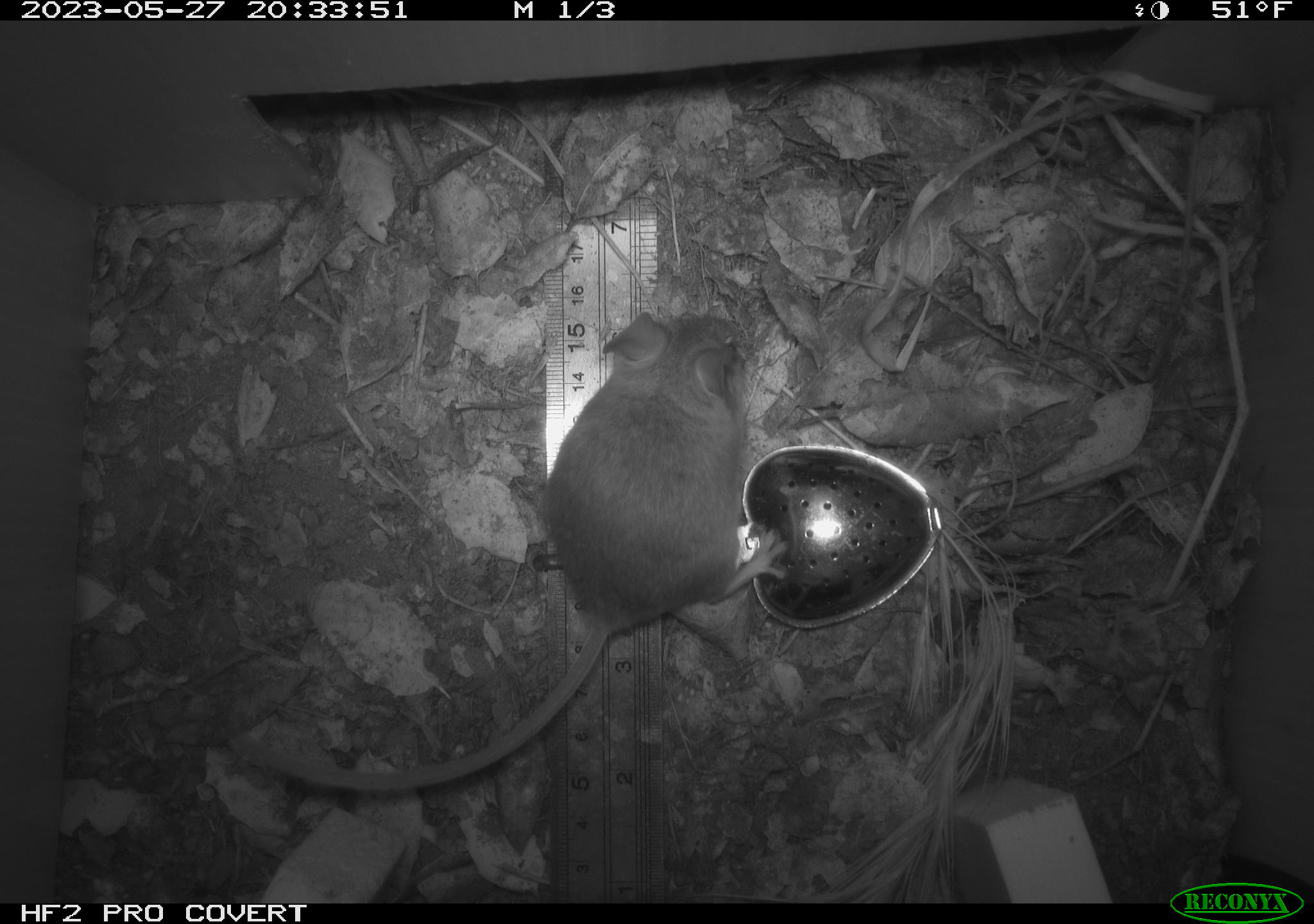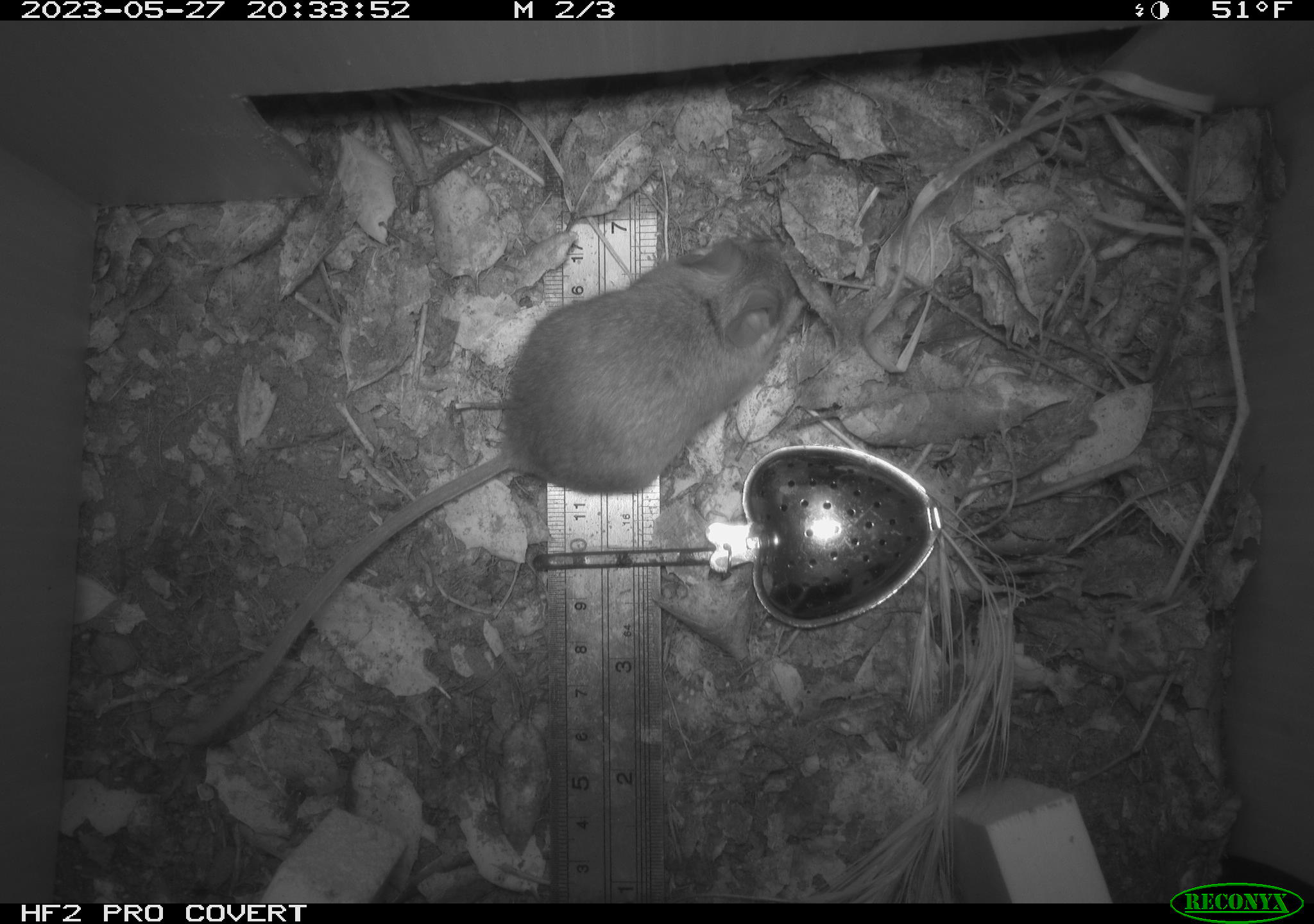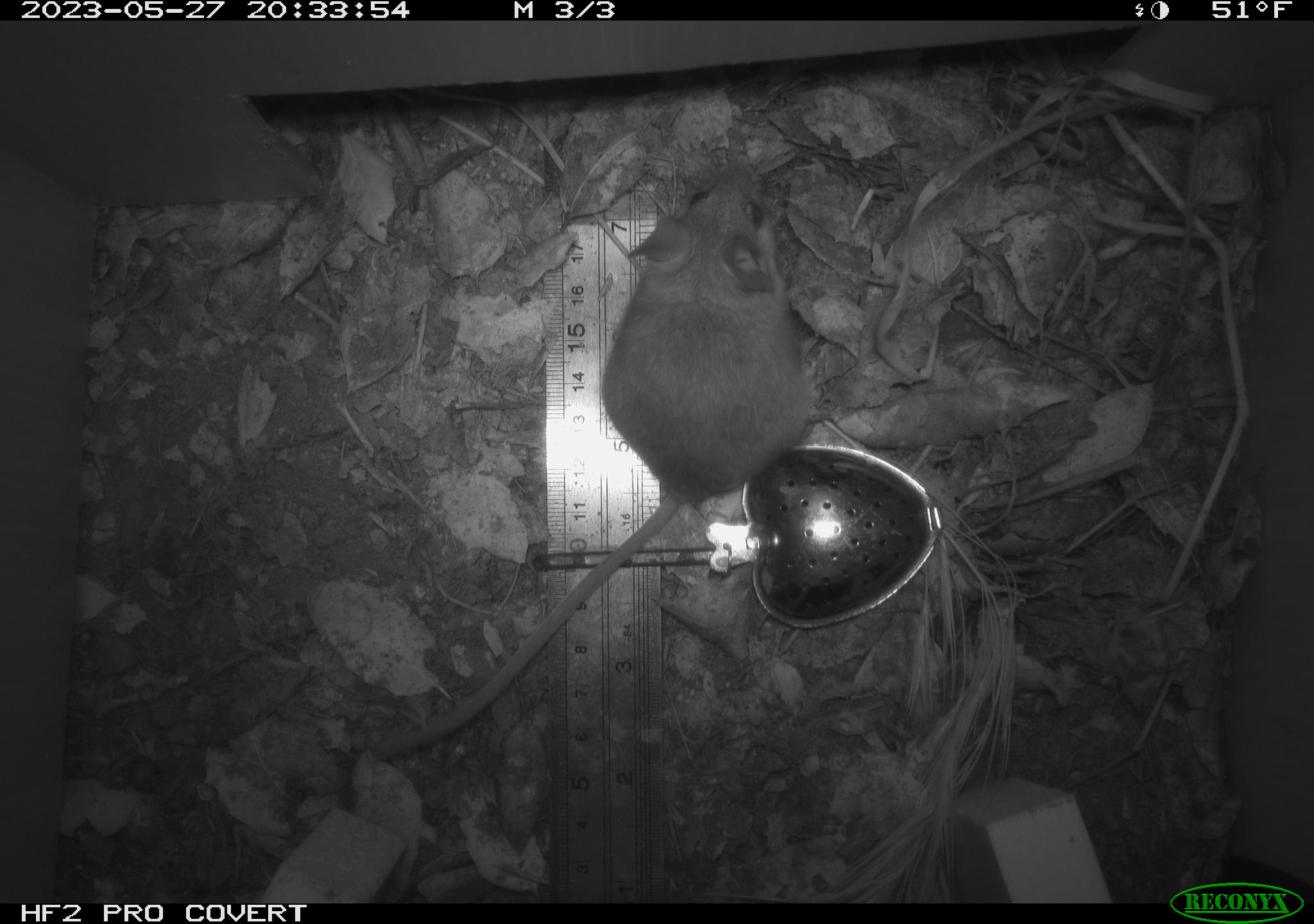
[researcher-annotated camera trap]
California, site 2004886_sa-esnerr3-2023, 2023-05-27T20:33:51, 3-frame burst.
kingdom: Animalia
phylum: Chordata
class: Mammalia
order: Rodentia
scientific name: Rodentia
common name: mouse species